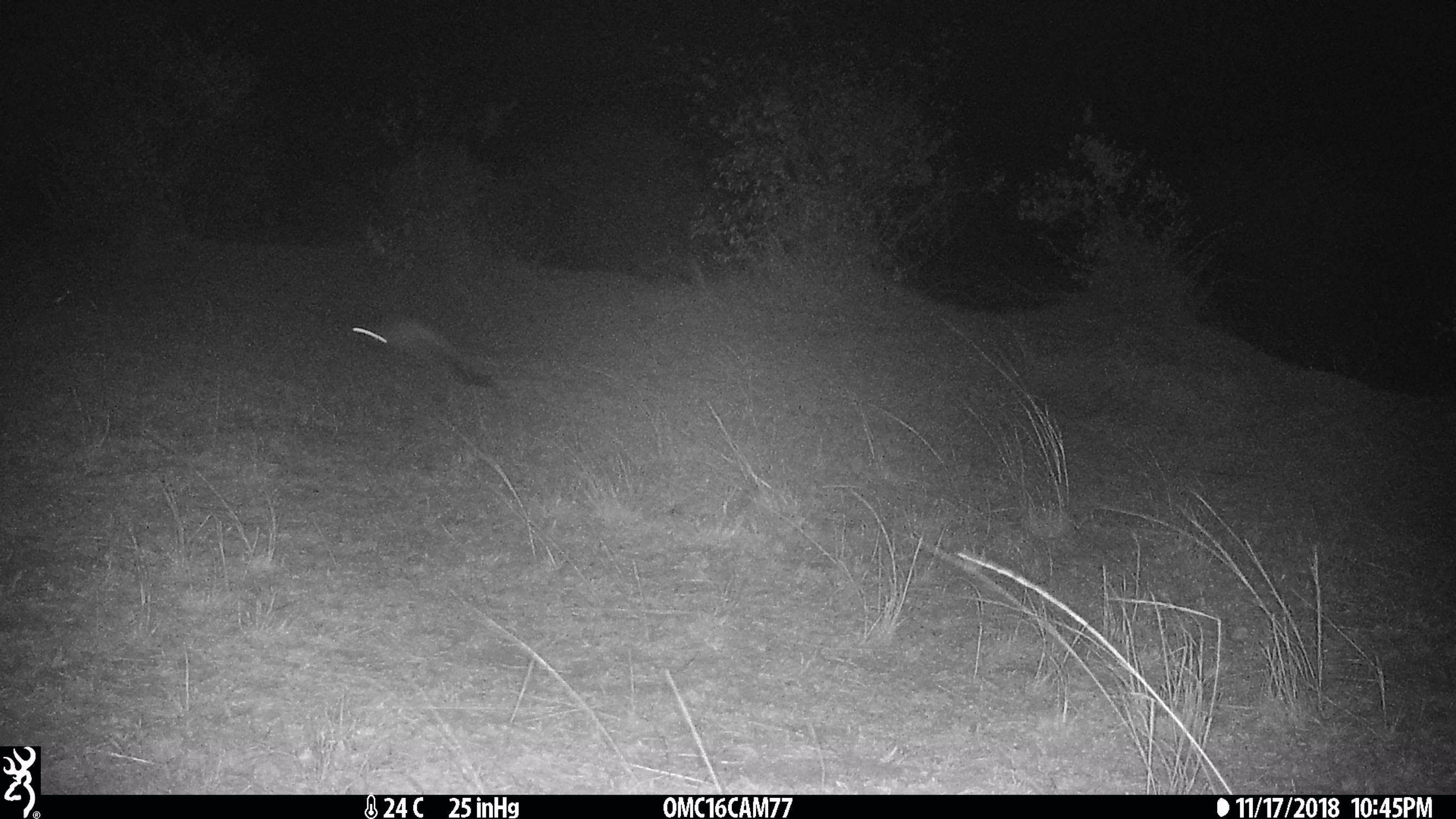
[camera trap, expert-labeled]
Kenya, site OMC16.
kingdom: Animalia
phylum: Chordata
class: Mammalia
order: Rodentia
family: Pedetidae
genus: Pedetes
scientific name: Pedetes capensis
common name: springhare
Springhare (Pedetes capensis).